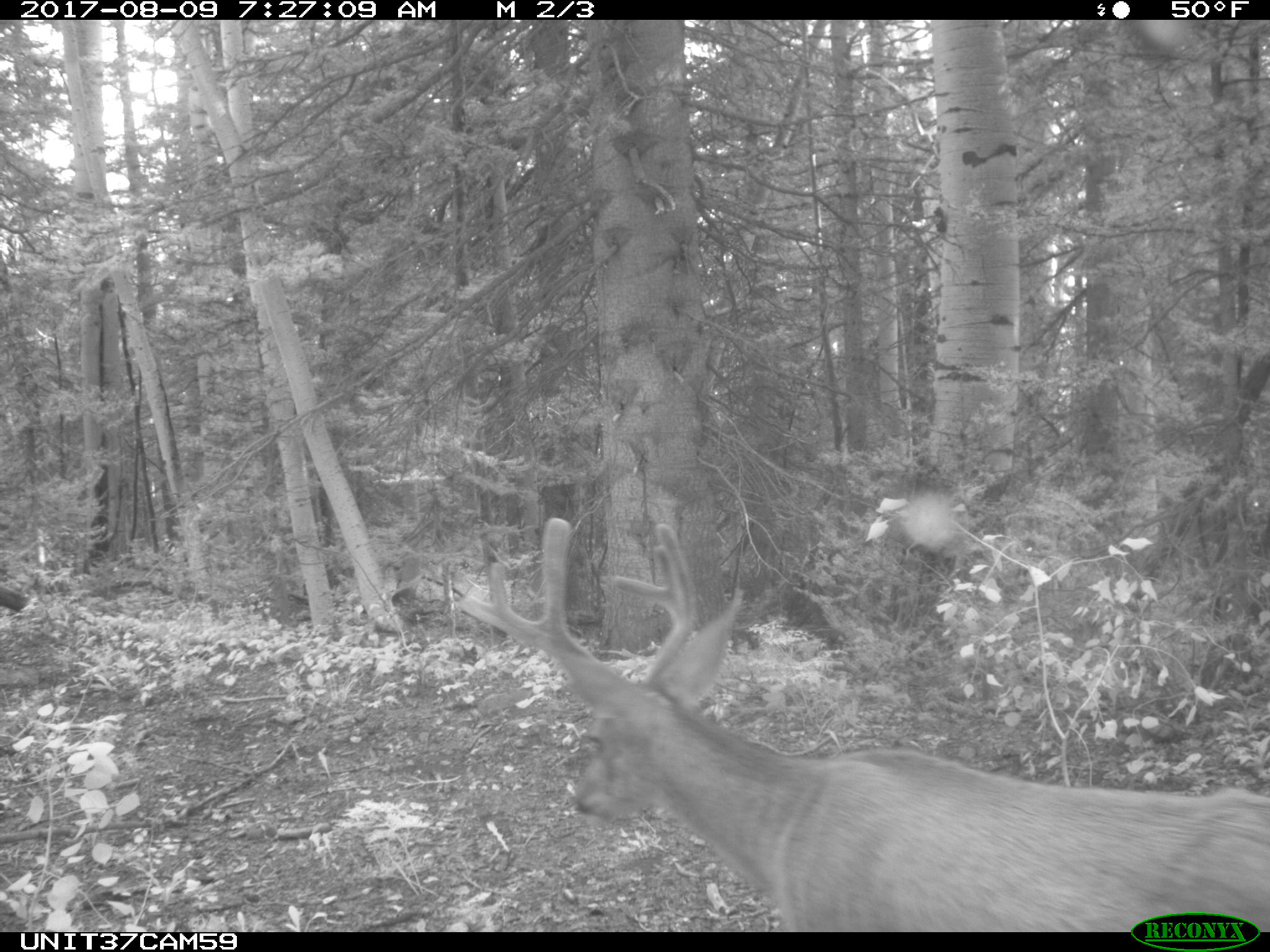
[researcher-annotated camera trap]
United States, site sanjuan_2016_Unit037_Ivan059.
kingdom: Animalia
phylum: Chordata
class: Mammalia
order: Artiodactyla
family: Cervidae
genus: Odocoileus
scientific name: Odocoileus hemionus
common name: mule deer